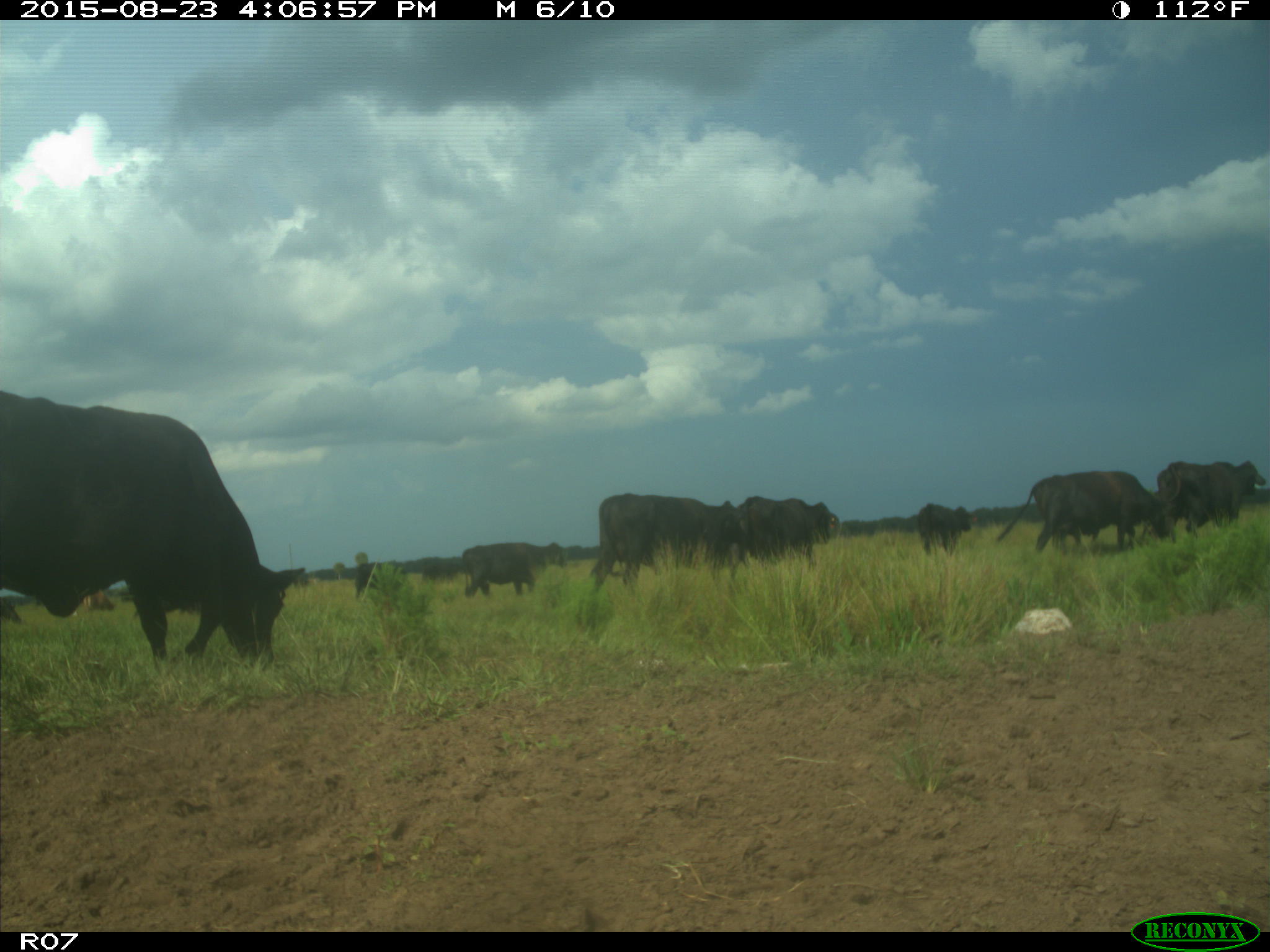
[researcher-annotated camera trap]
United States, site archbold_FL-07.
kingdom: Animalia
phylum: Chordata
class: Mammalia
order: Artiodactyla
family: Bovidae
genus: Bos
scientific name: Bos taurus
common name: domestic cow